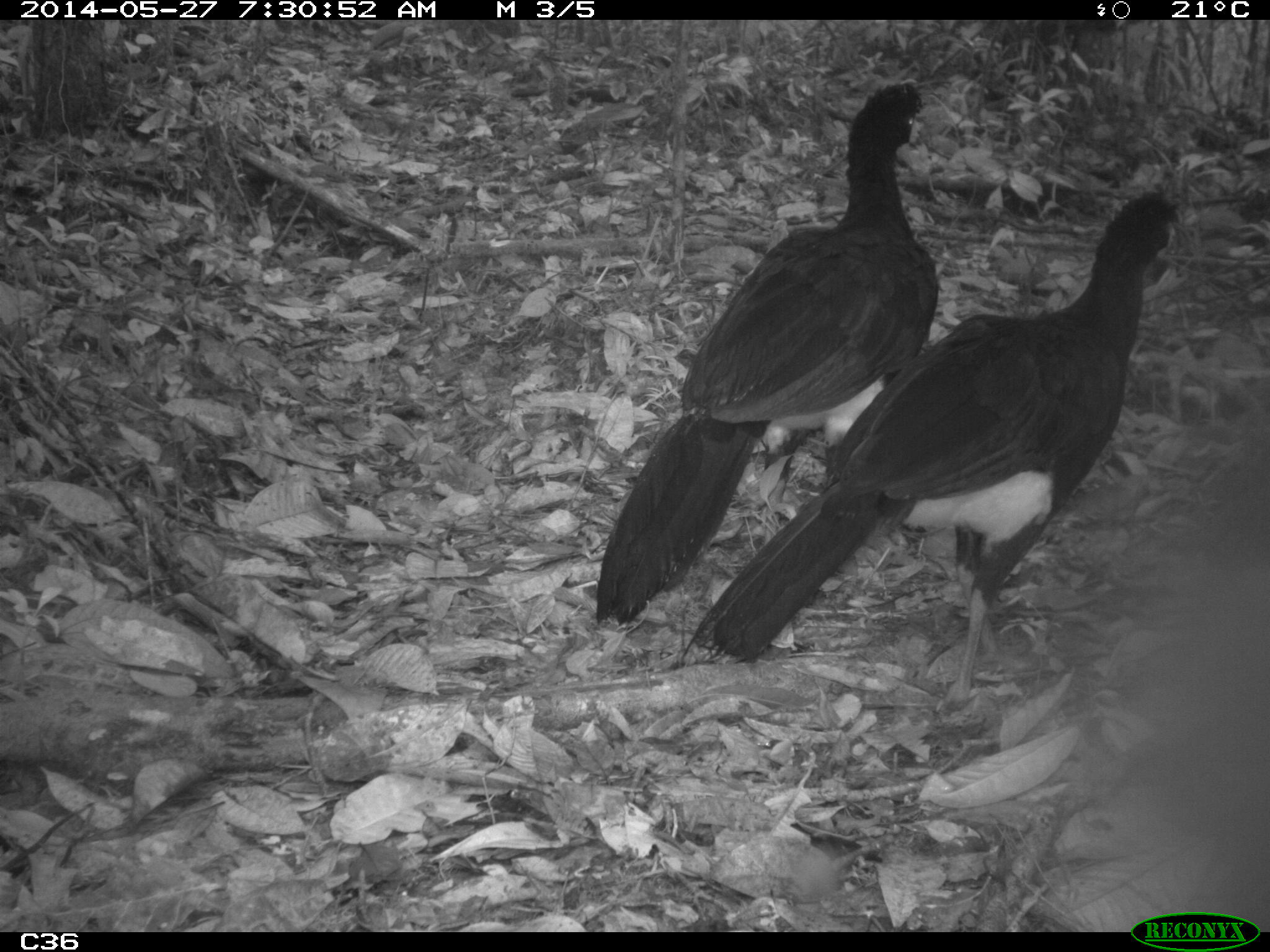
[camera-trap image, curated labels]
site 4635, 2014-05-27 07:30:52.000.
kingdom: Animalia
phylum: Chordata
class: Aves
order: Galliformes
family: Cracidae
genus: Crax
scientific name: Crax alector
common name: black curassow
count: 2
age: adult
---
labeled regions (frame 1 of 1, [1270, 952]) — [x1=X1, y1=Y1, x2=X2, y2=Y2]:
crax alector: [x1=674, y1=189, x2=1181, y2=716]; [x1=590, y1=78, x2=938, y2=630]